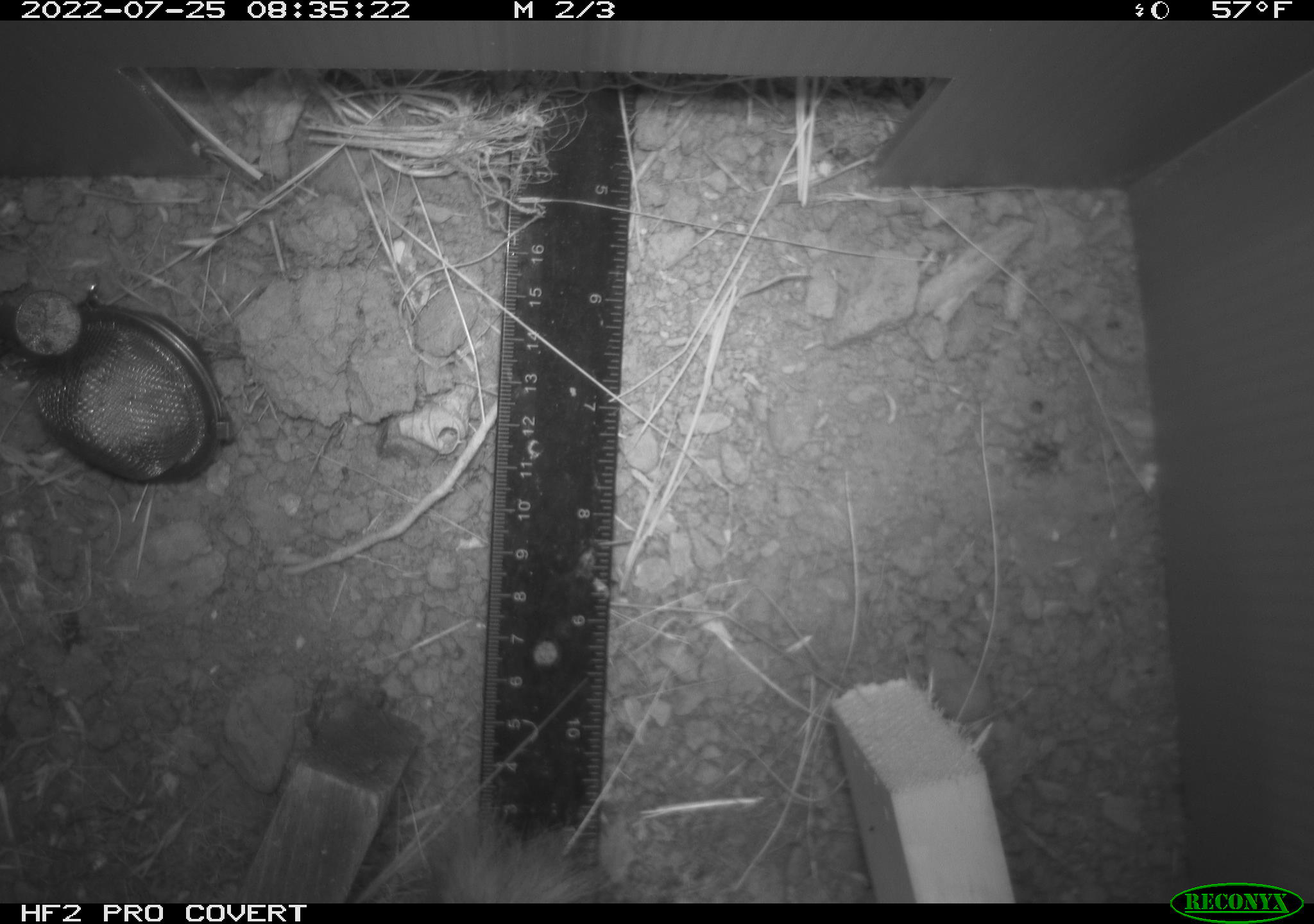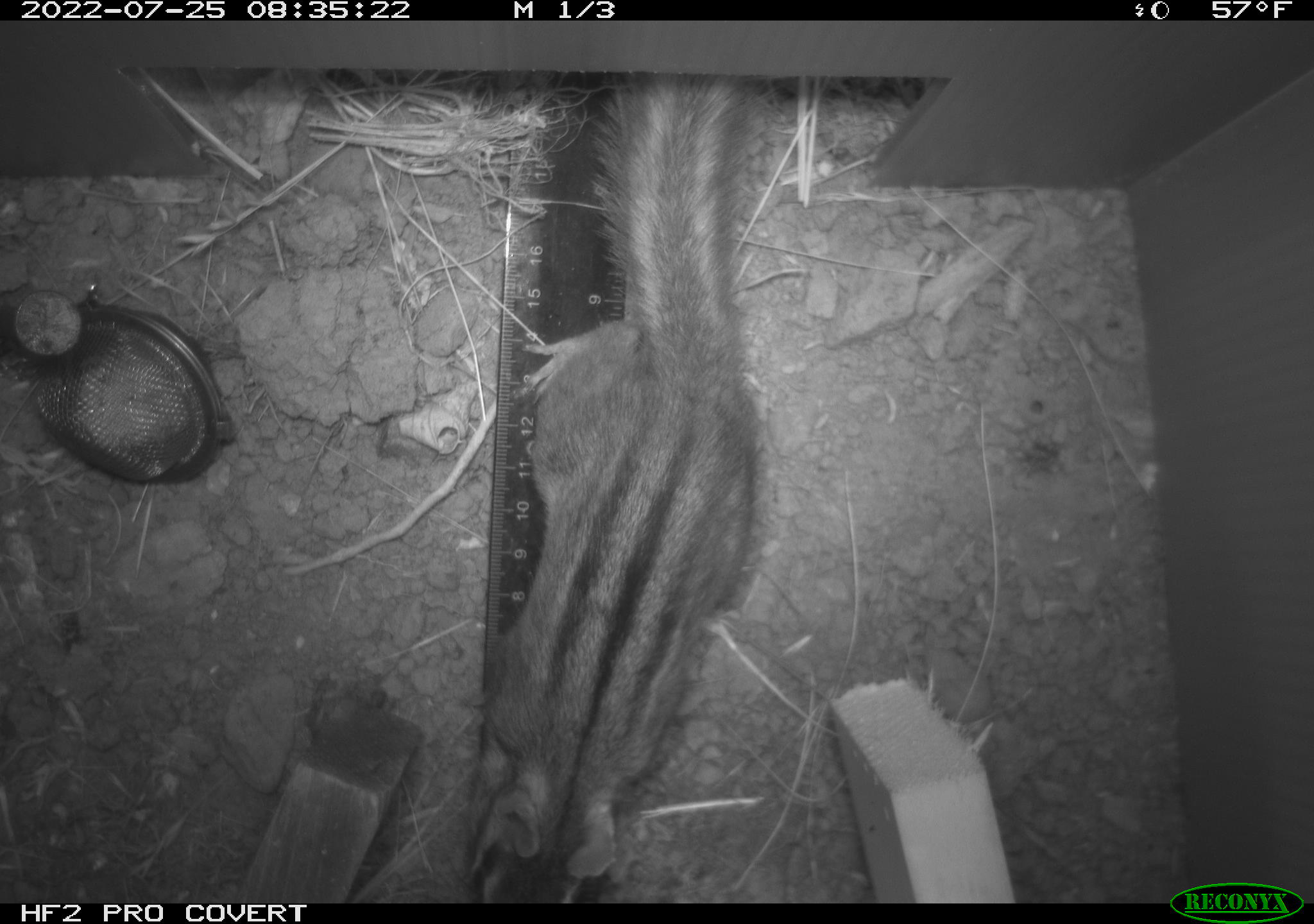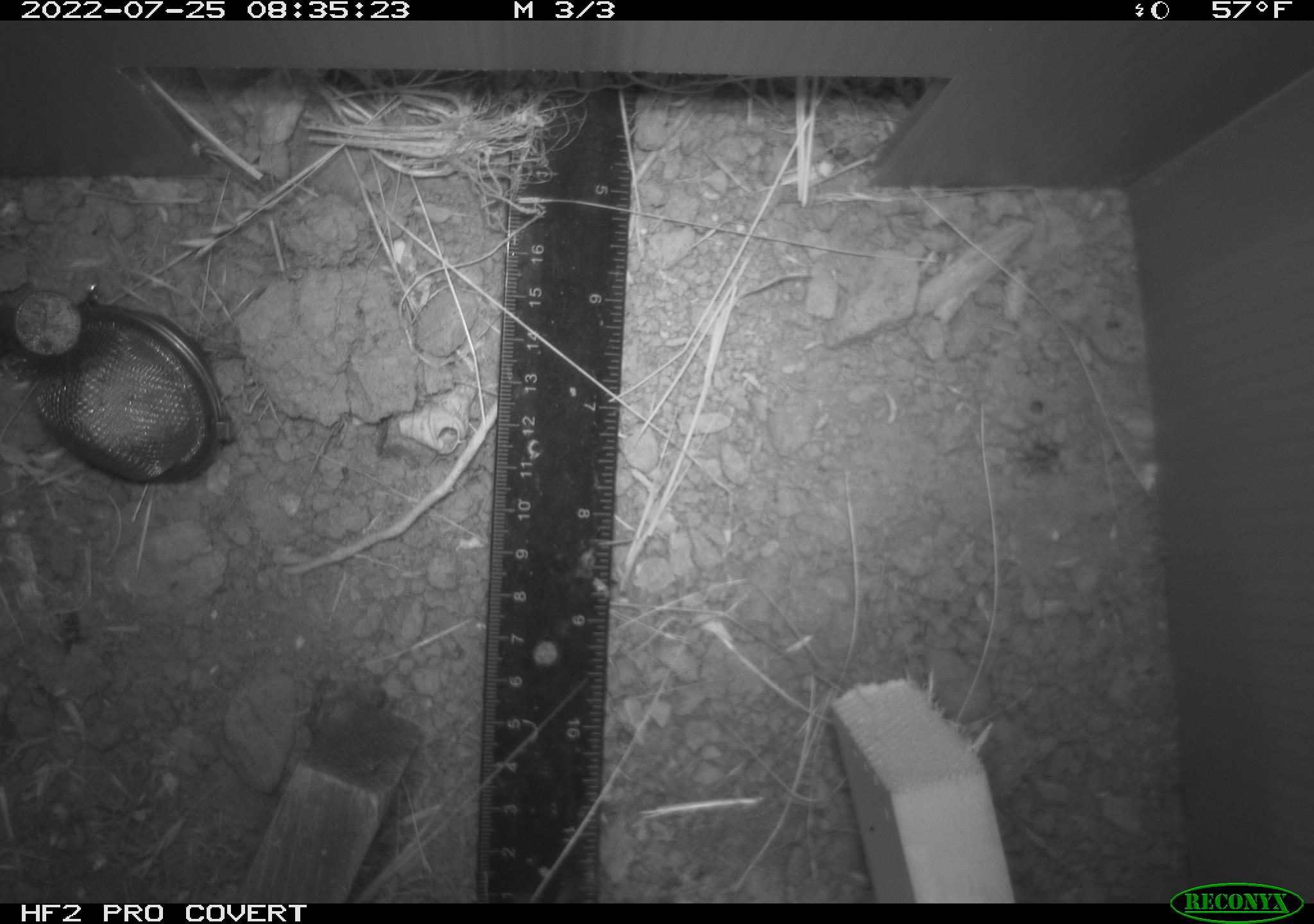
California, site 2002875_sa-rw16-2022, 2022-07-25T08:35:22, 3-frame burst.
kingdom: Animalia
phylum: Chordata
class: Mammalia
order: Rodentia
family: Sciuridae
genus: Neotamias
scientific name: Neotamias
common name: western chipmunks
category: neotamias species